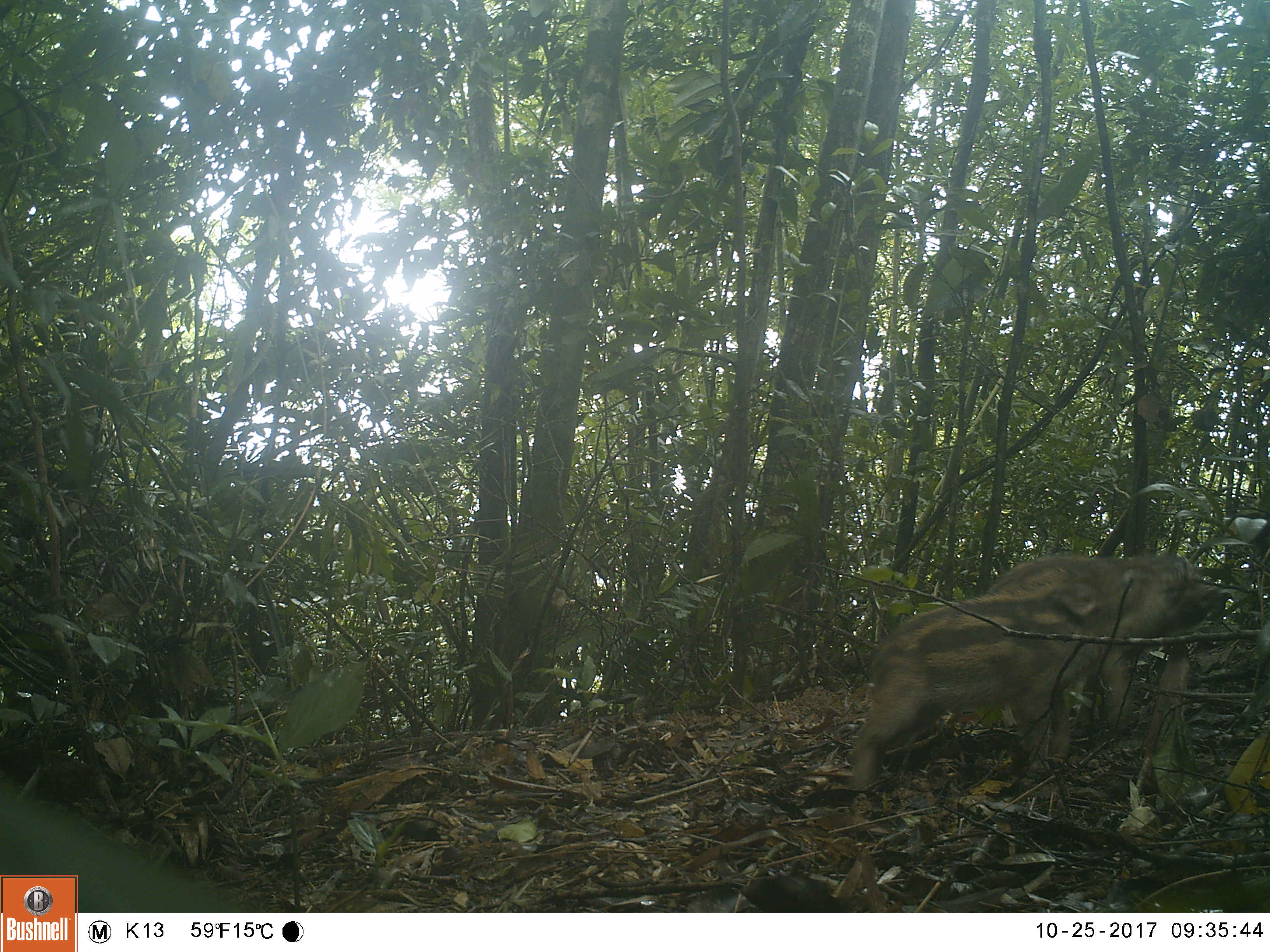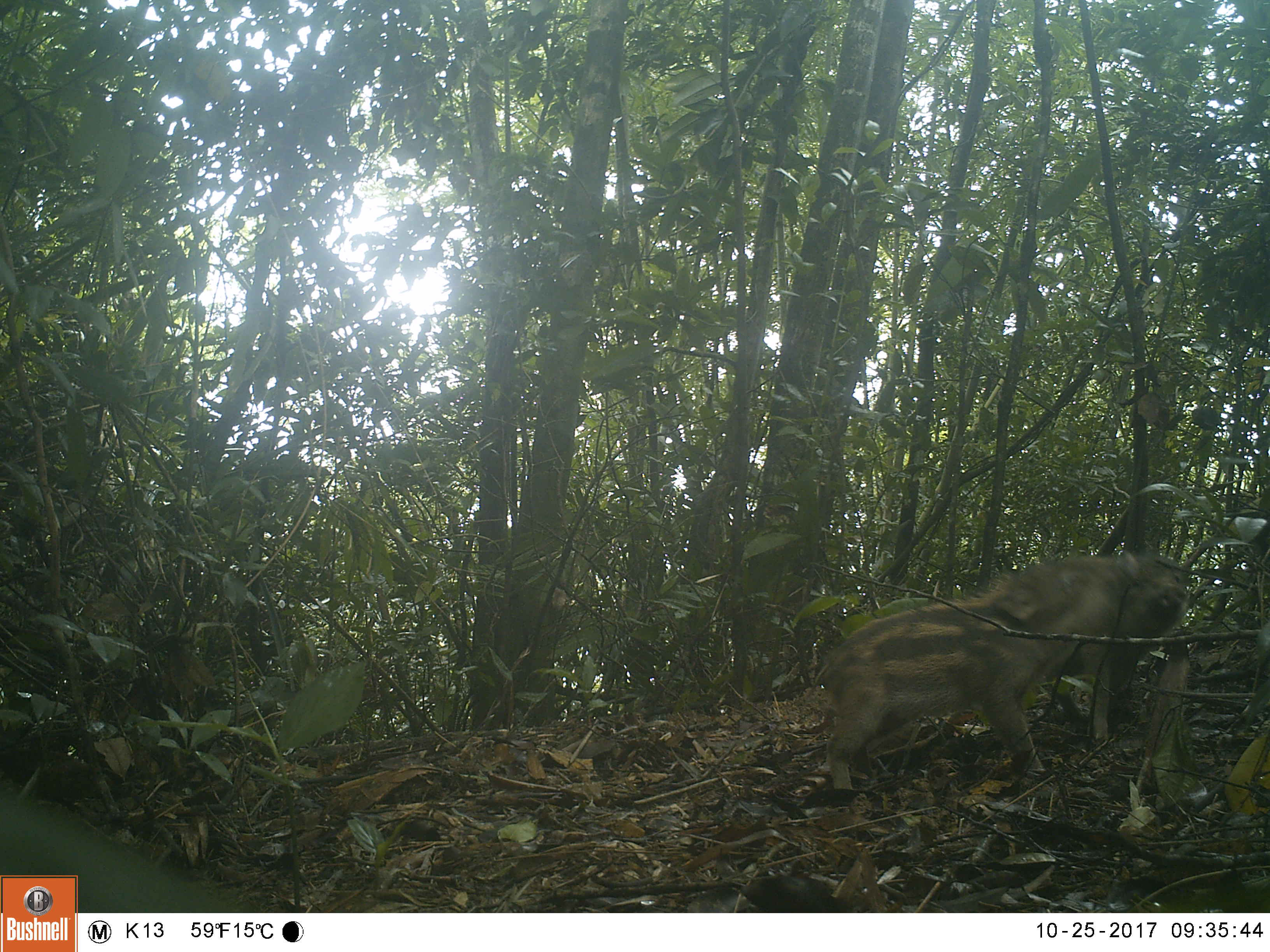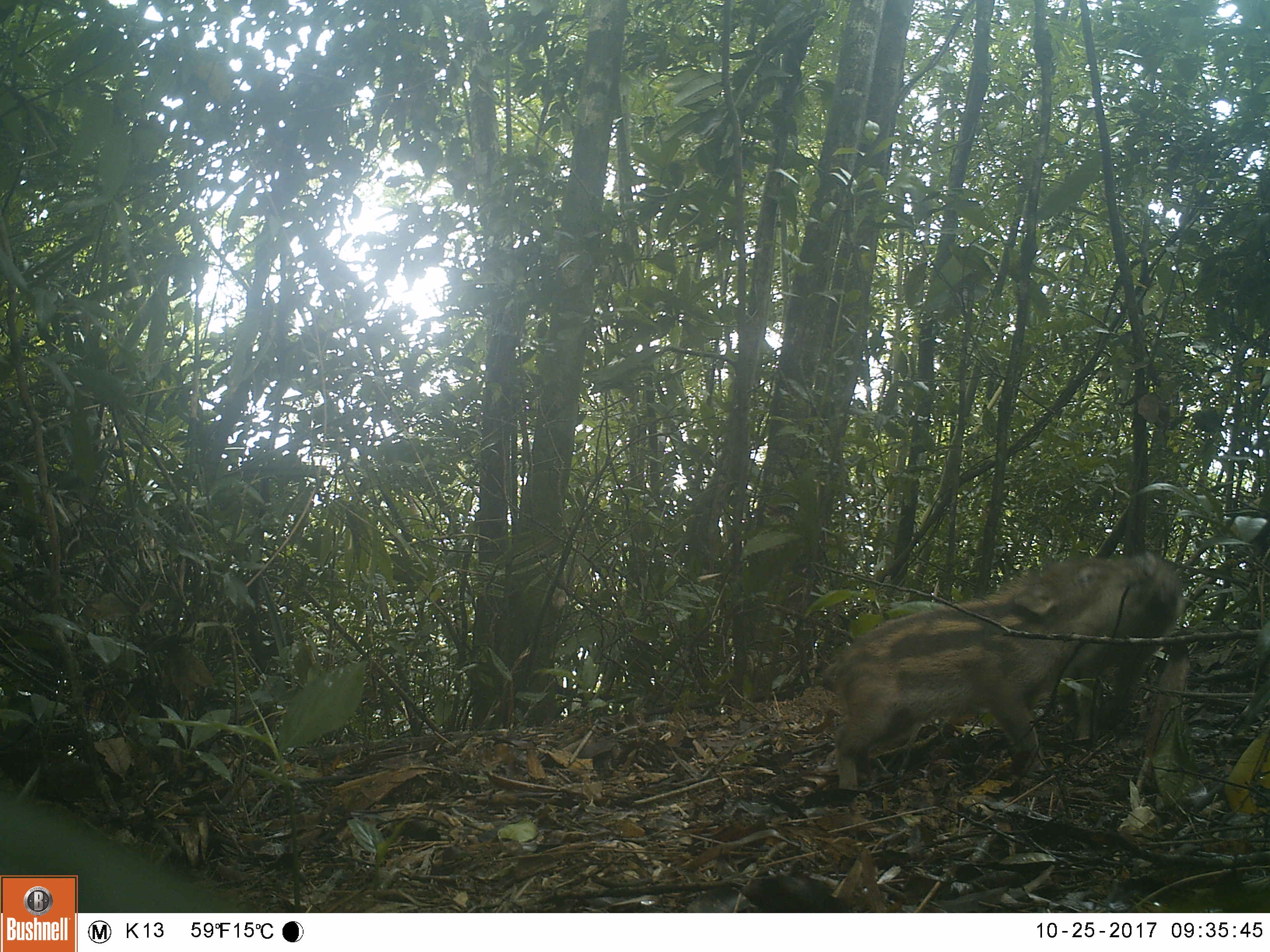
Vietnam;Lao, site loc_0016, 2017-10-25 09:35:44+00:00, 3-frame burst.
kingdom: Animalia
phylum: Chordata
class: Mammalia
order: Artiodactyla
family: Suidae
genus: Sus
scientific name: Sus scrofa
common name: eurasian wild pig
Eurasian wild pig (Sus scrofa). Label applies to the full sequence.